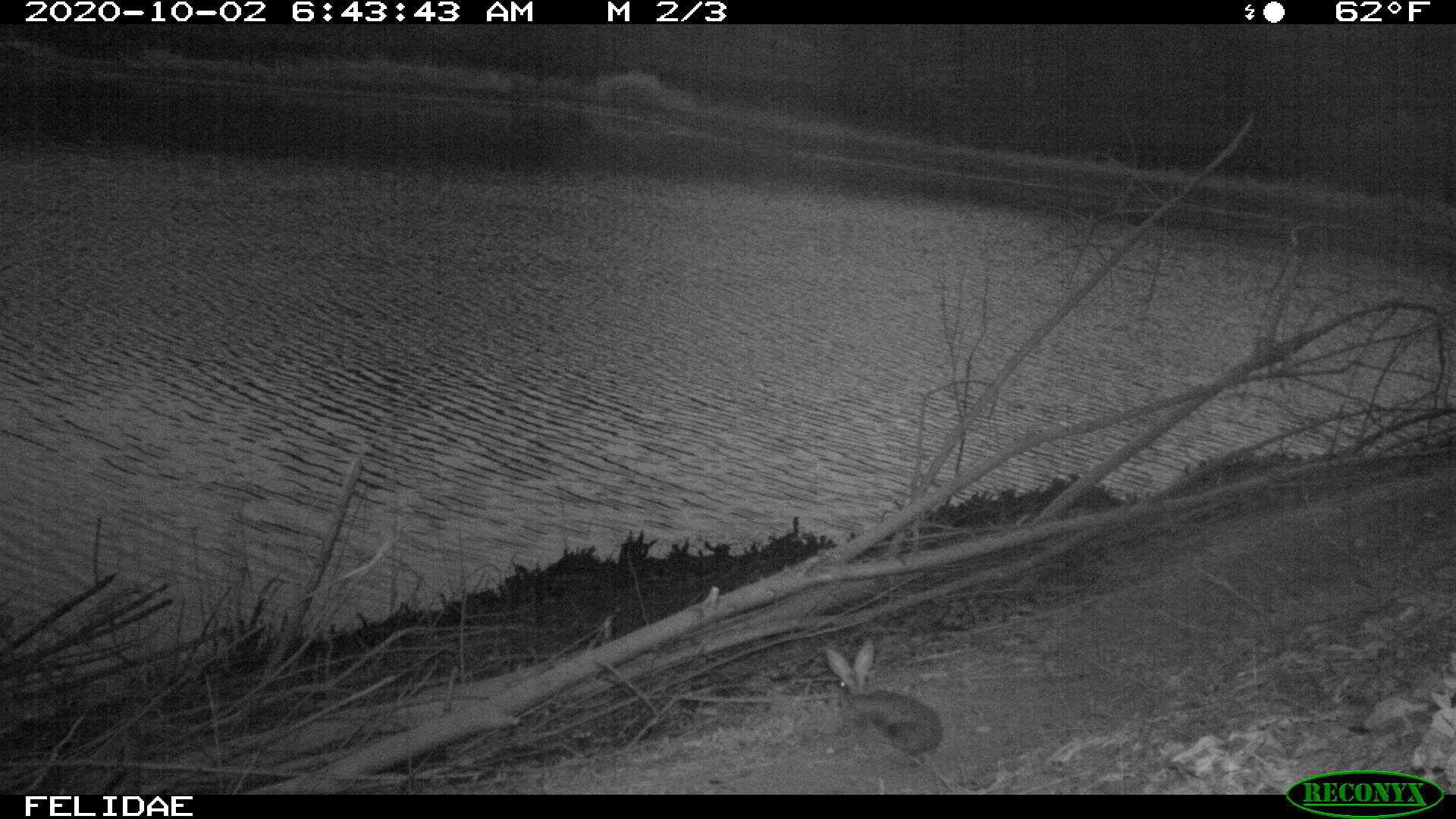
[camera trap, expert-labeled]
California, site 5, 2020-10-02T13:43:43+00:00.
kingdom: Animalia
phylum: Chordata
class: Mammalia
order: Lagomorpha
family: Leporidae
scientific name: Leporidae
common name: rabbit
Rabbit (Leporidae).